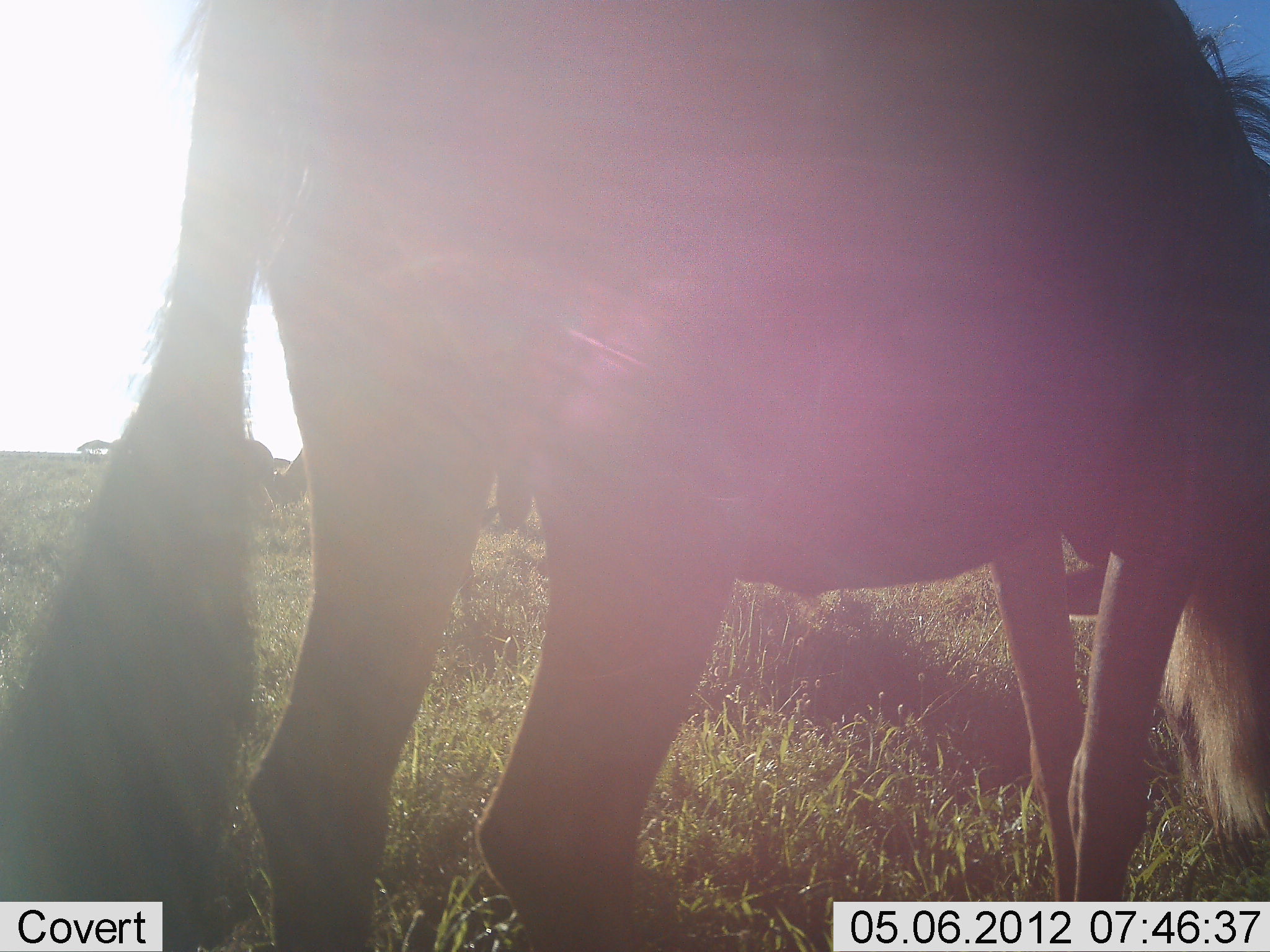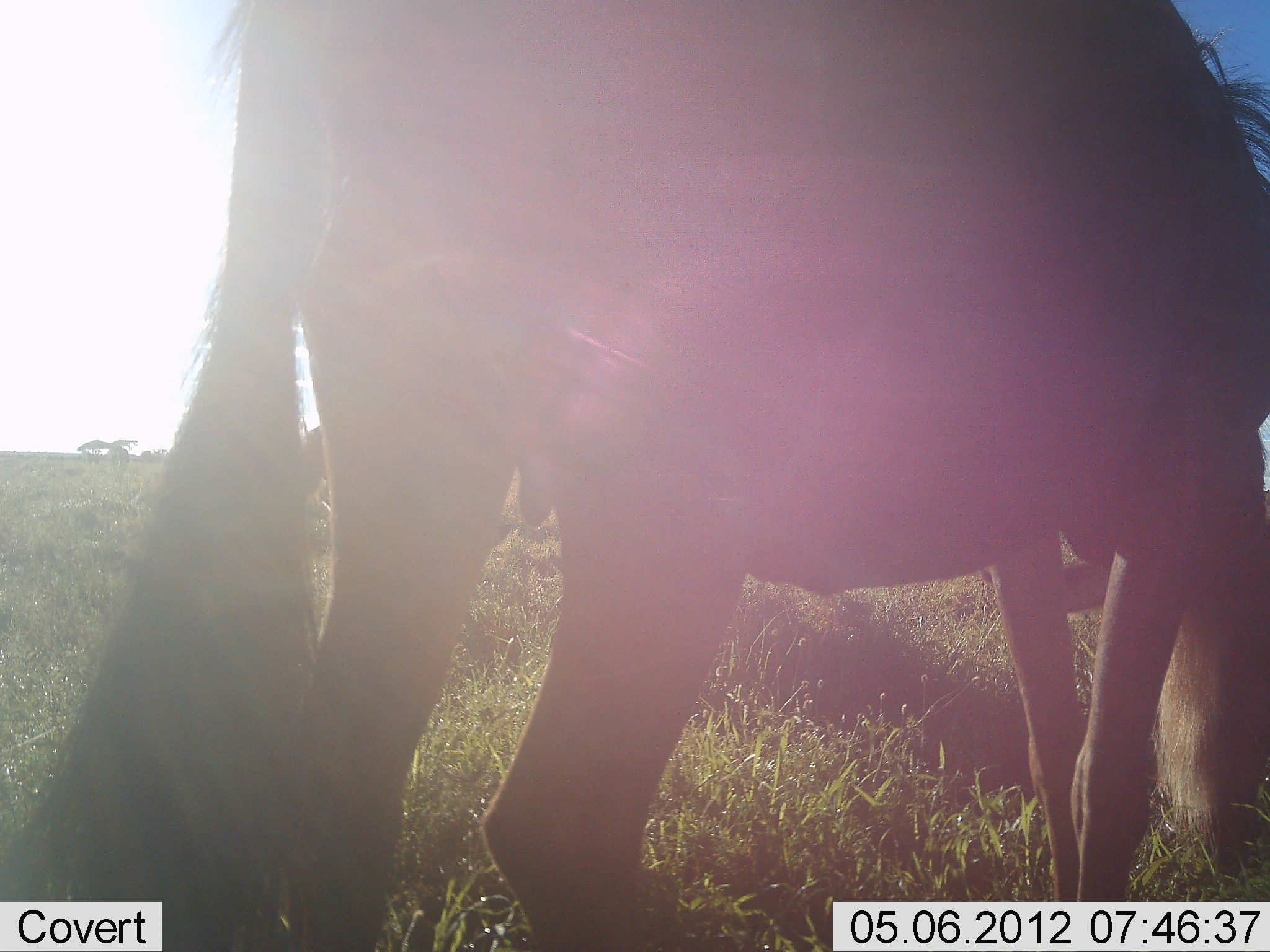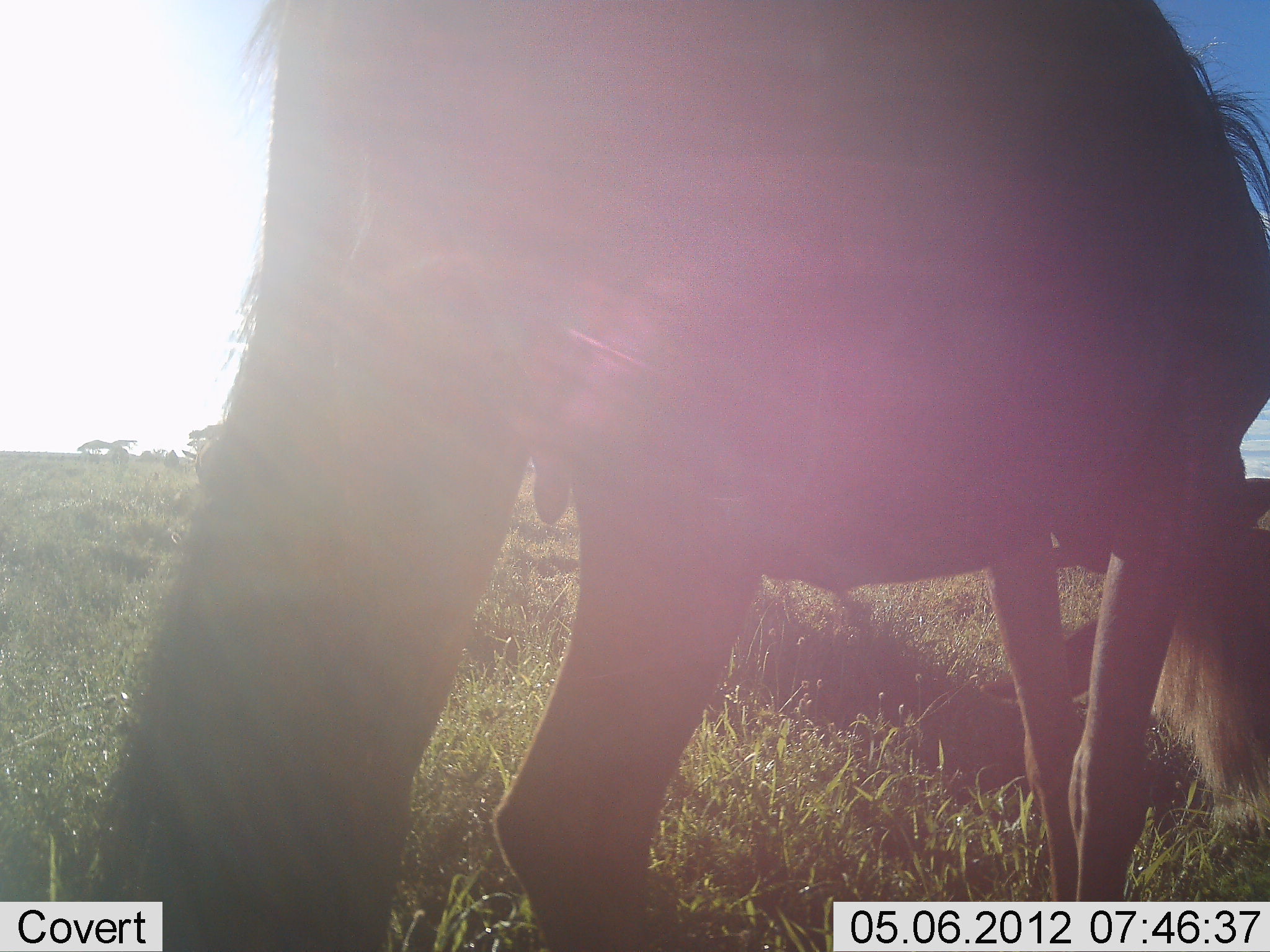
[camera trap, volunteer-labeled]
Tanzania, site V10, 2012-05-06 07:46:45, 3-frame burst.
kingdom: Animalia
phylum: Chordata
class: Mammalia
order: Artiodactyla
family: Bovidae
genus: Connochaetes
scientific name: Connochaetes taurinus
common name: blue wildebeest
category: wildebeest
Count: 1.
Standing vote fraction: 20%.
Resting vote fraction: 0%.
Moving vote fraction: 0%.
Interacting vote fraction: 0%.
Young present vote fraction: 0%.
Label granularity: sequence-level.